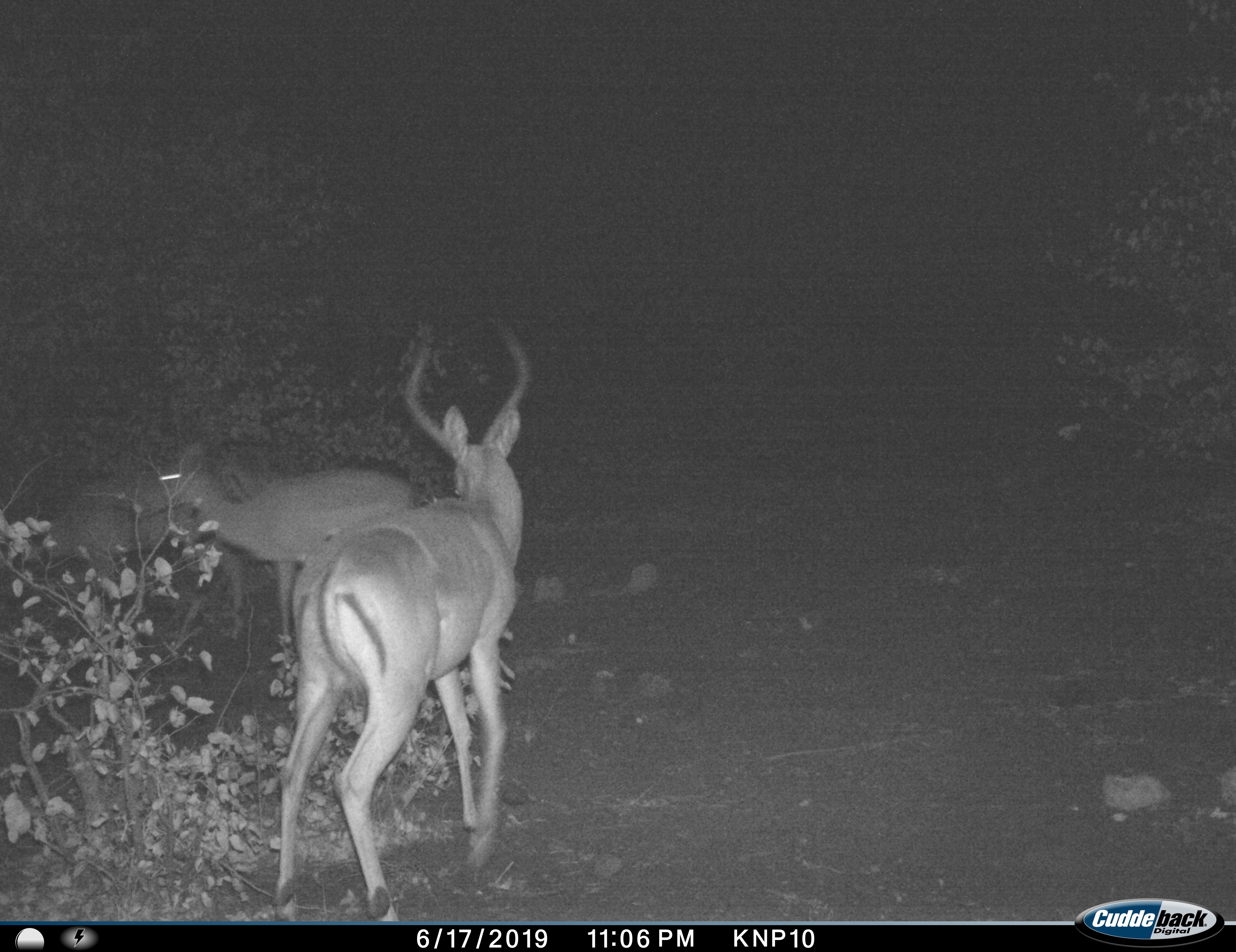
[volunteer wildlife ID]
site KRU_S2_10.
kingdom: Animalia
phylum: Chordata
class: Mammalia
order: Artiodactyla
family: Bovidae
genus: Aepyceros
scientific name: Aepyceros melampus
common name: impala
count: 3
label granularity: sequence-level